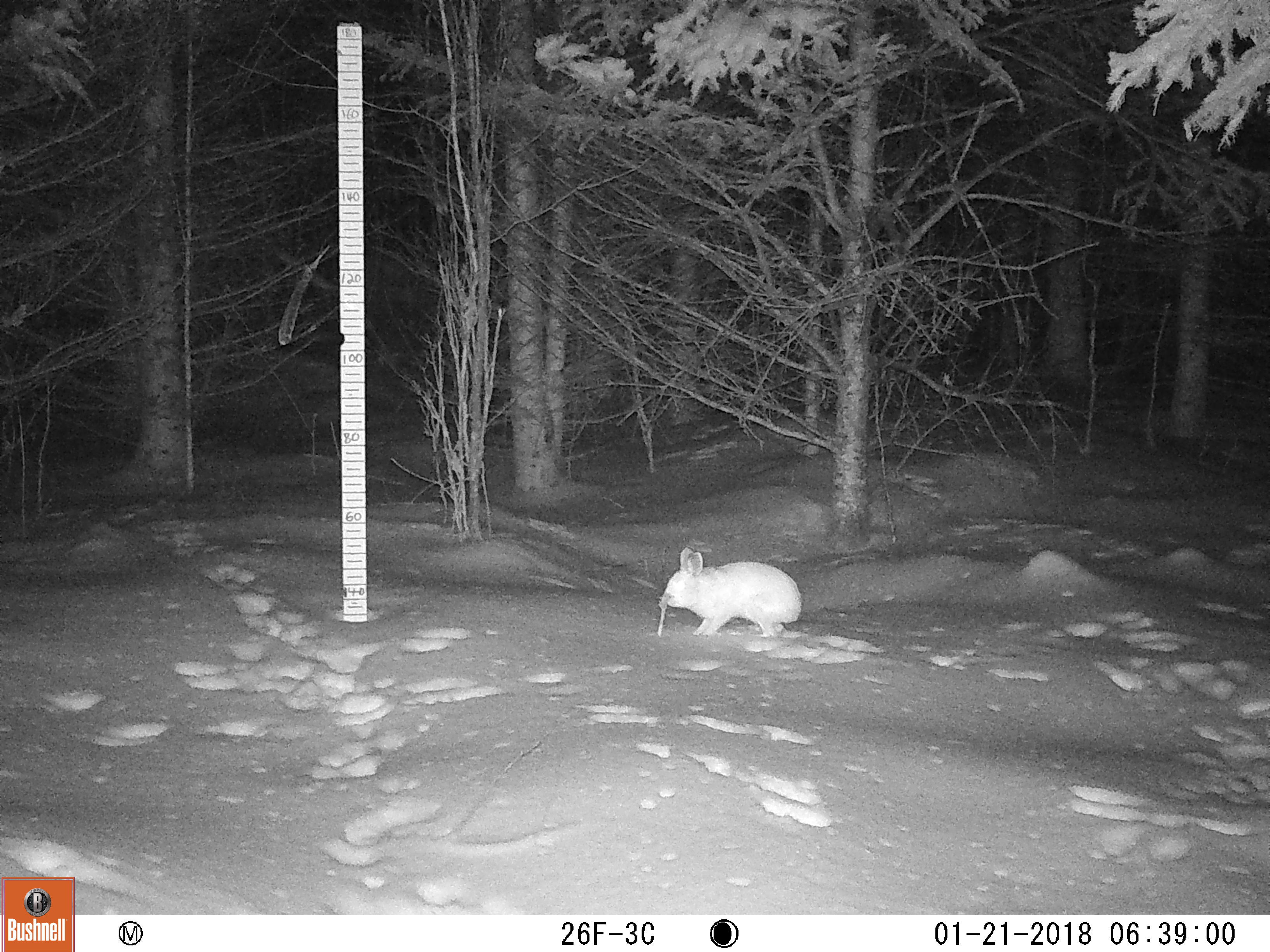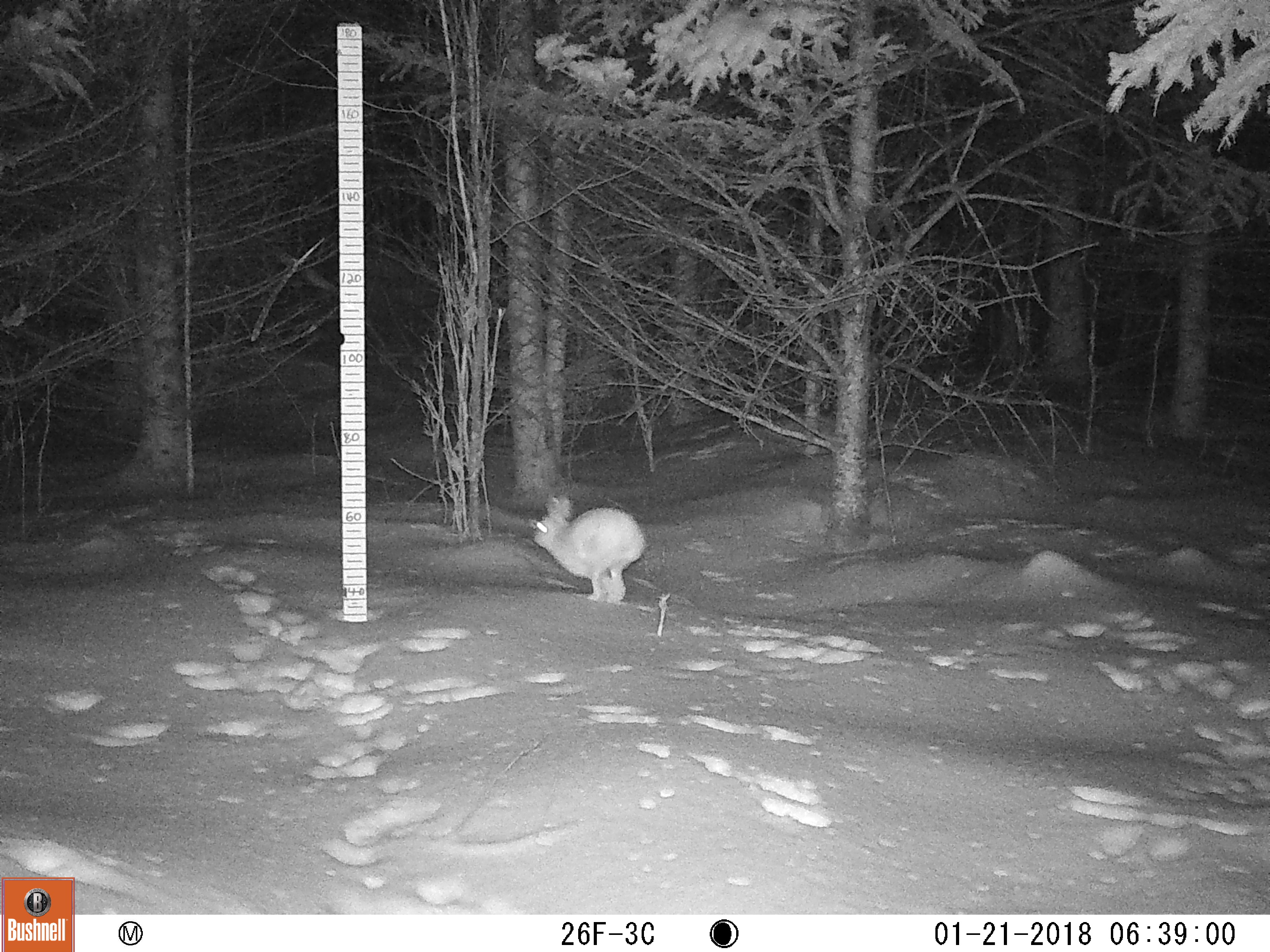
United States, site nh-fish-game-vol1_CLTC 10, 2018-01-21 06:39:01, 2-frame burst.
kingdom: Animalia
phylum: Chordata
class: Mammalia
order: Lagomorpha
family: Leporidae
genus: Lepus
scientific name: Lepus americanus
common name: snowshoe hare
Snowshoe hare (Lepus americanus).